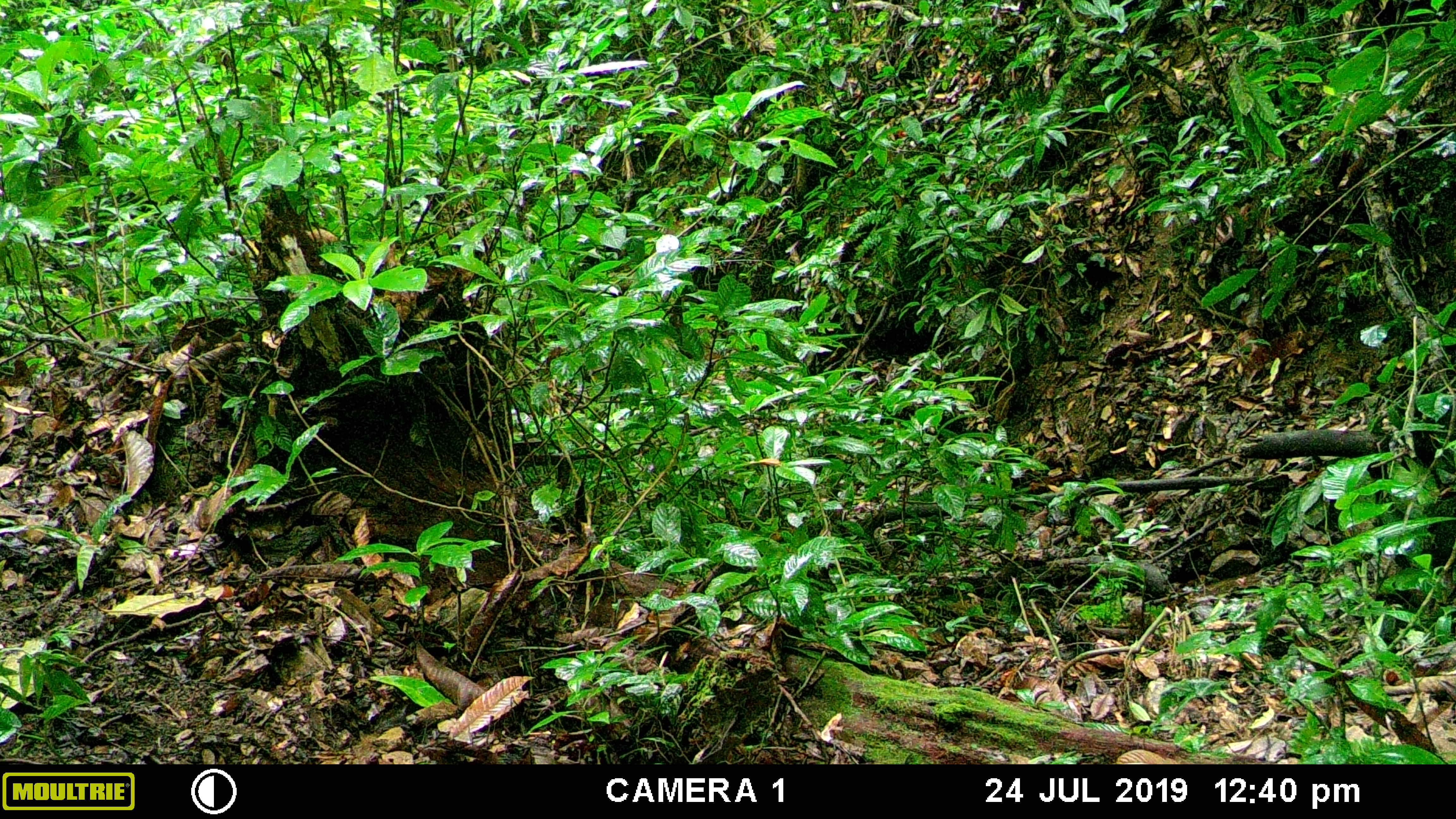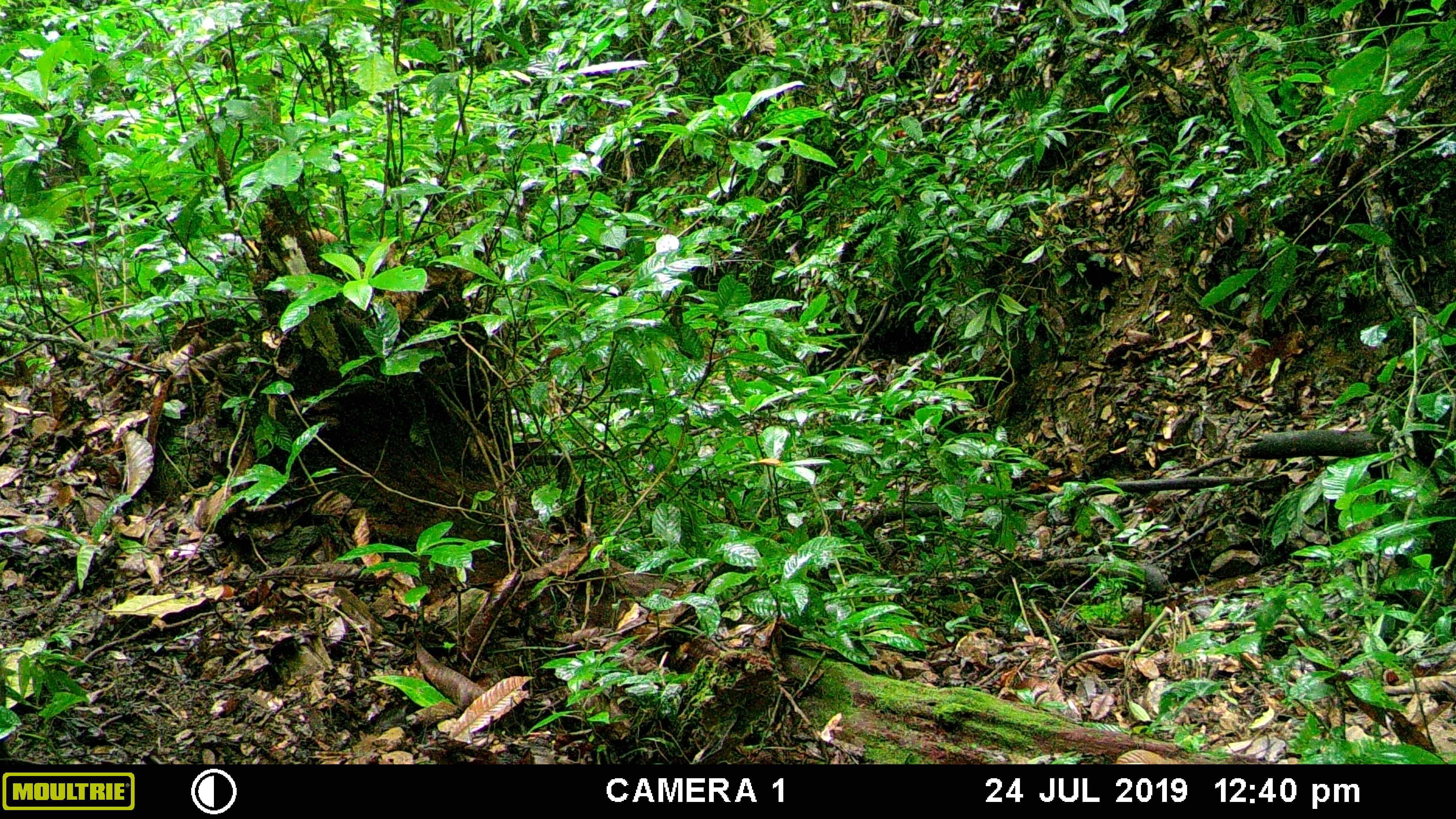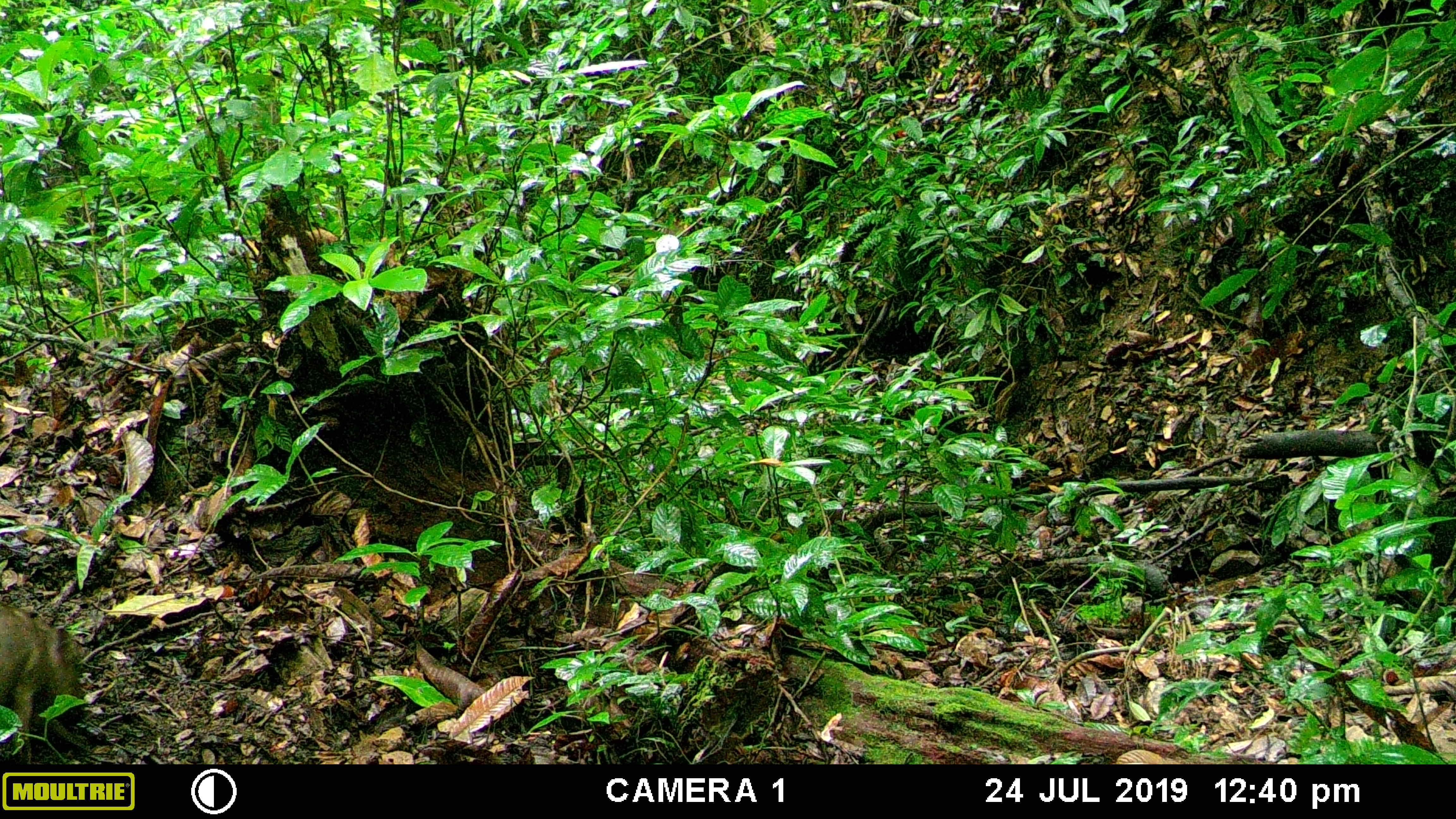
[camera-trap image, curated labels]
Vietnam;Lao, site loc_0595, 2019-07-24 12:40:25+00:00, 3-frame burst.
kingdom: Animalia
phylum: Chordata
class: Mammalia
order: Artiodactyla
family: Suidae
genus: Sus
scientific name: Sus scrofa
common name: eurasian wild pig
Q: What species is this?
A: Eurasian wild pig (Sus scrofa).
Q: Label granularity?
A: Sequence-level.